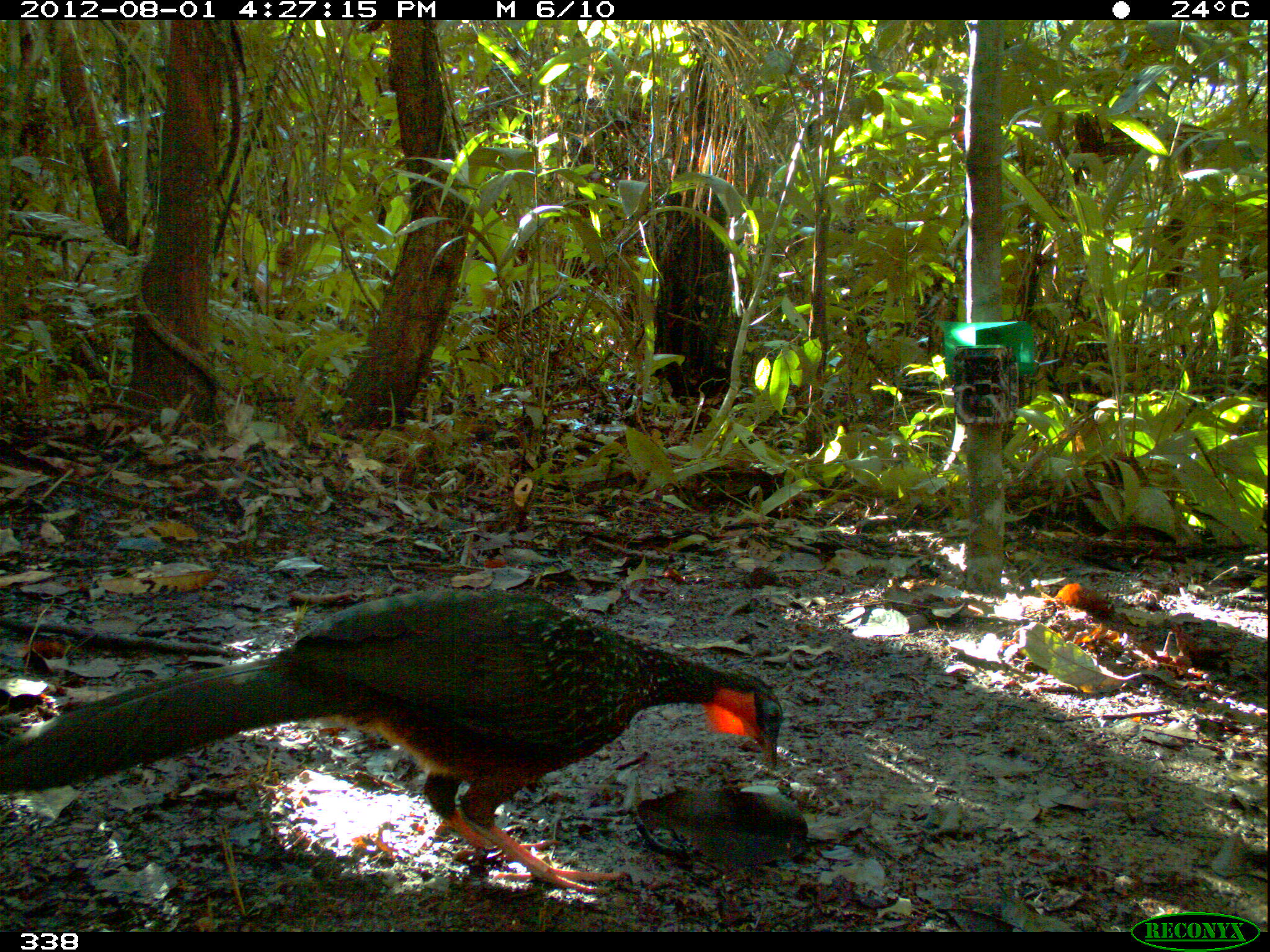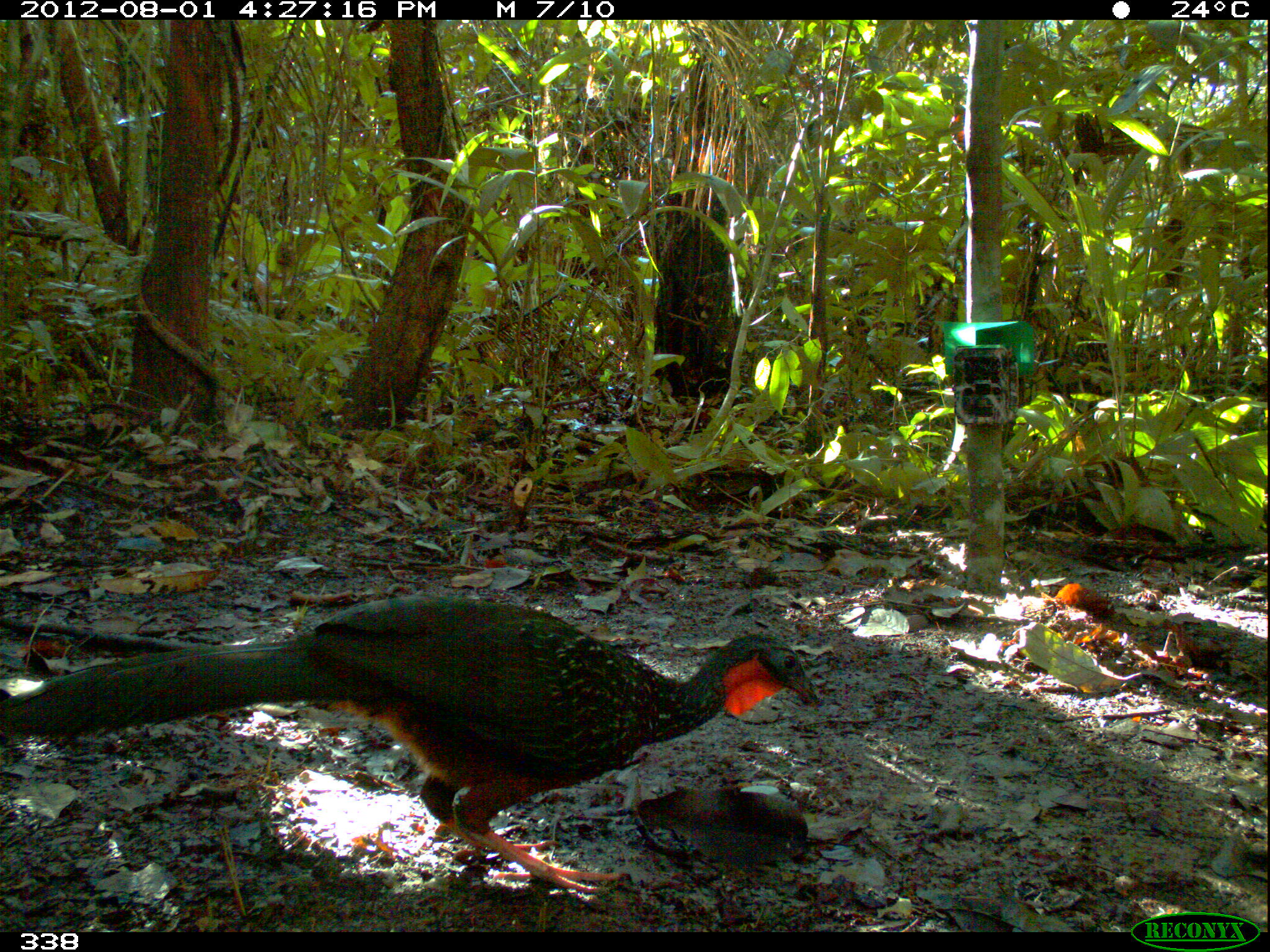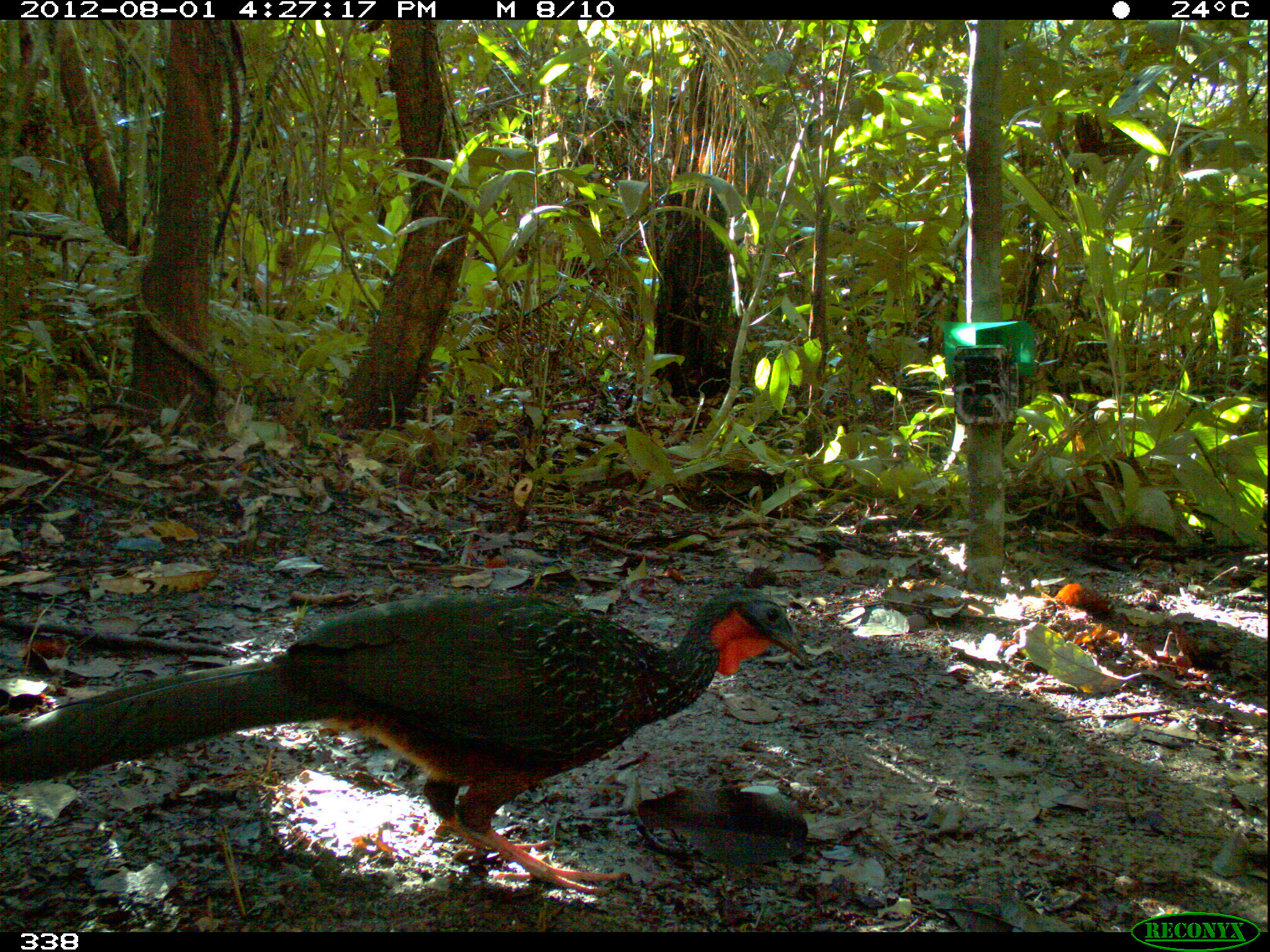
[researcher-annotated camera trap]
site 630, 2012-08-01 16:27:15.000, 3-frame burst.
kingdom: Animalia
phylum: Chordata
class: Aves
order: Galliformes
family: Cracidae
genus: Penelope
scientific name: Penelope jacquacu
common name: spix's guan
Penelope jacquacu (spix's guan).